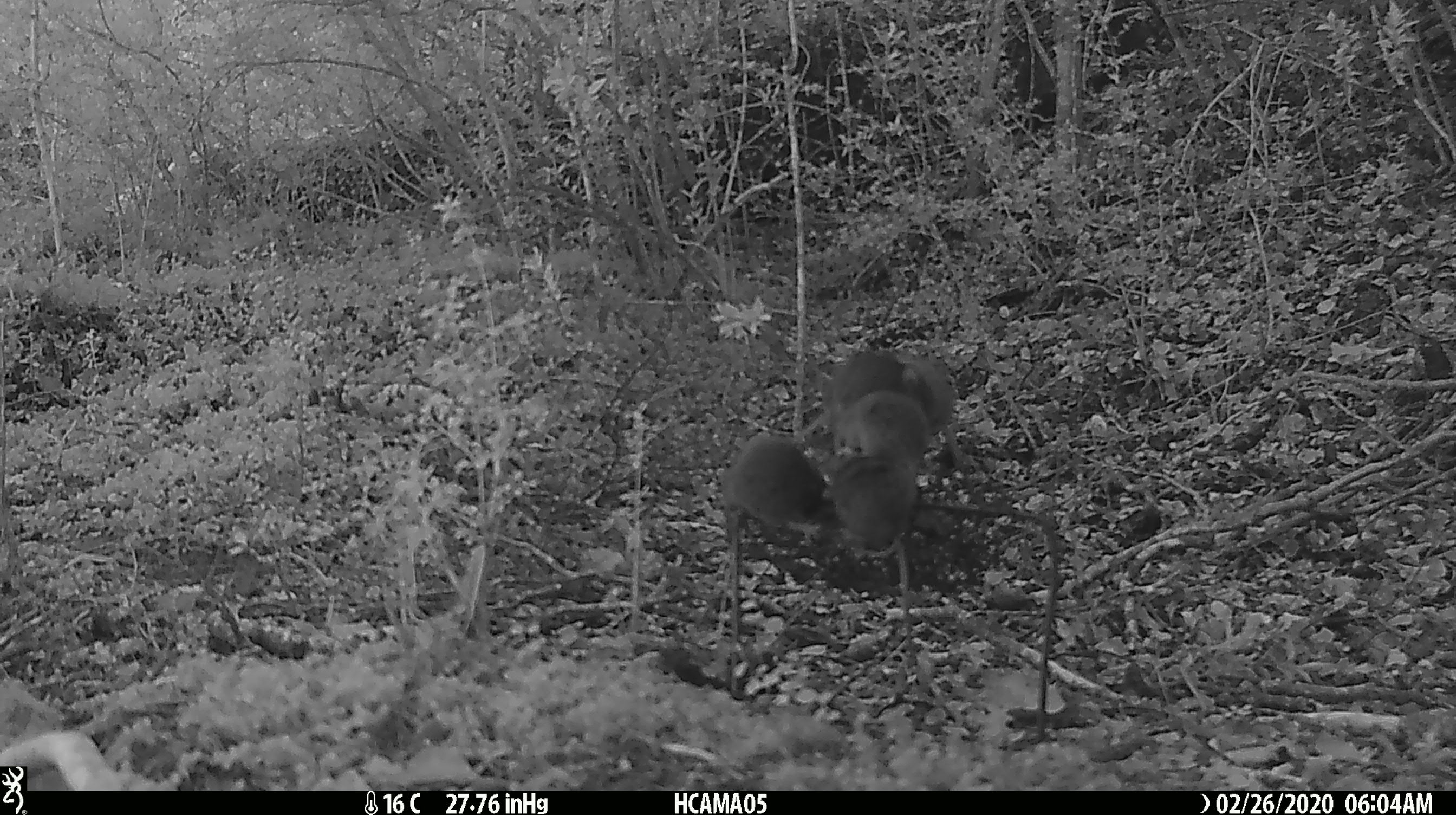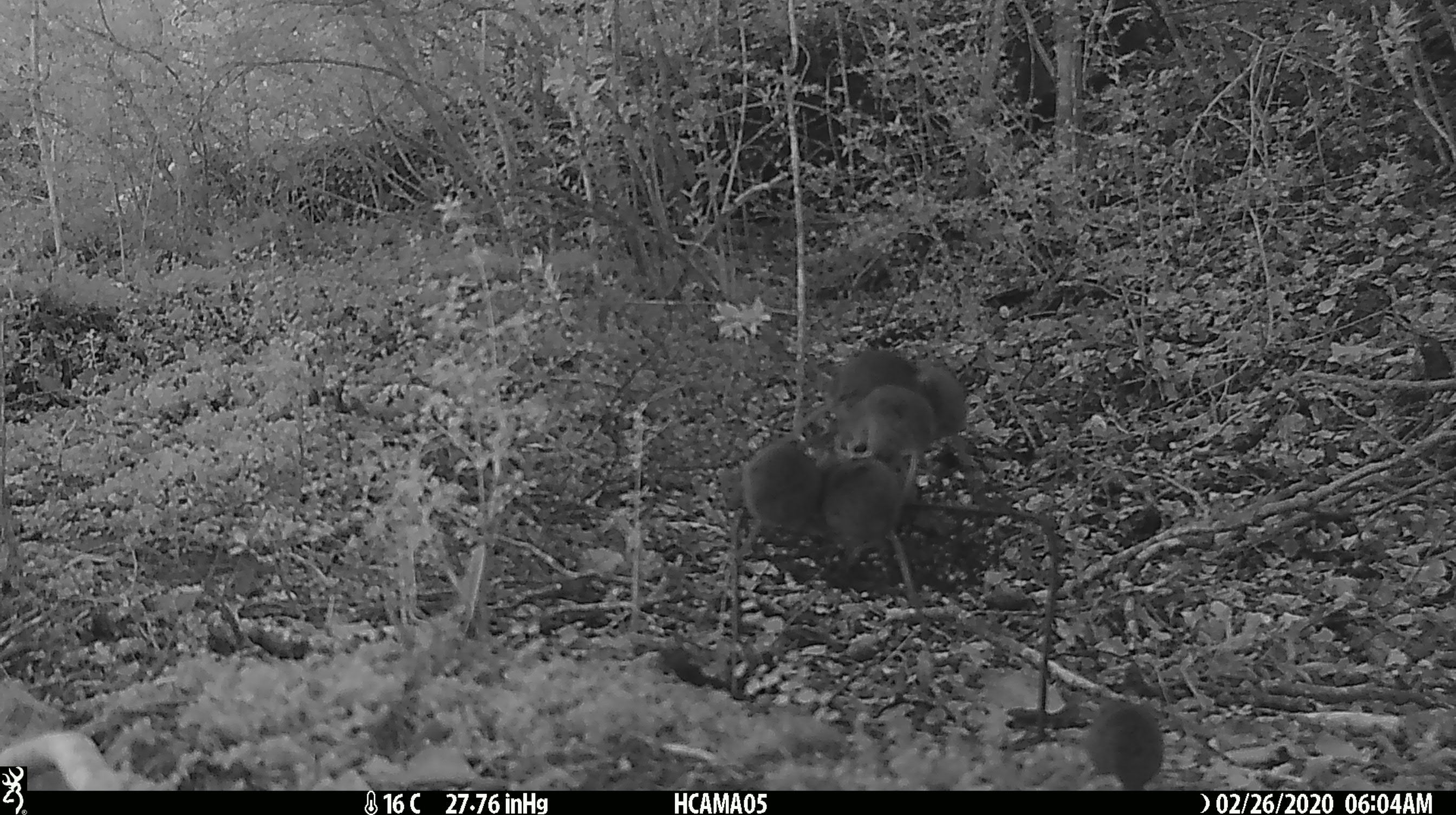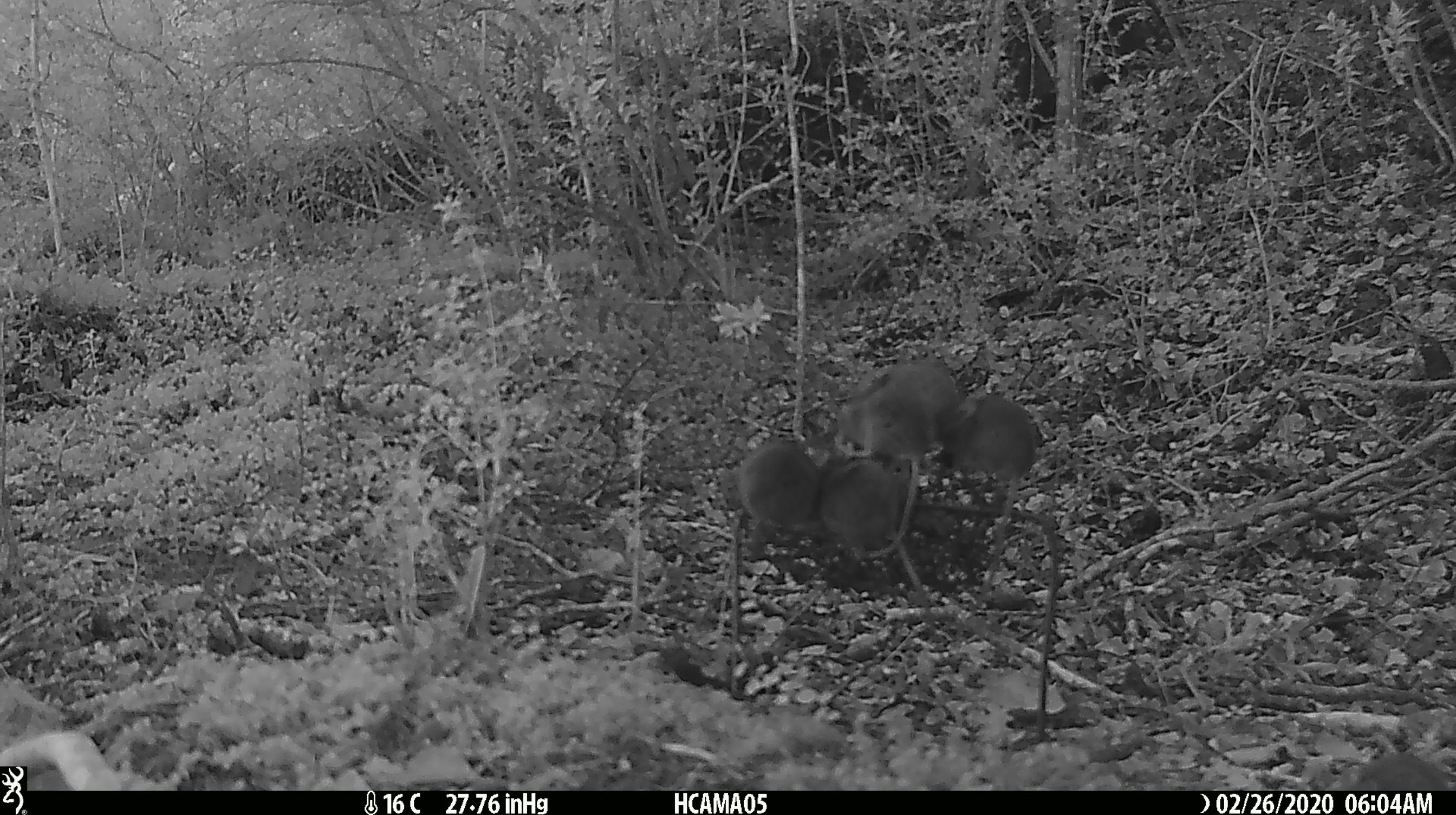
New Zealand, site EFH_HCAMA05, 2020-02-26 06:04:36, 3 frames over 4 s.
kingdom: Animalia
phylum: Chordata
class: Mammalia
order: Rodentia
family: Muridae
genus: Mus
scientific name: Mus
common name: mouse